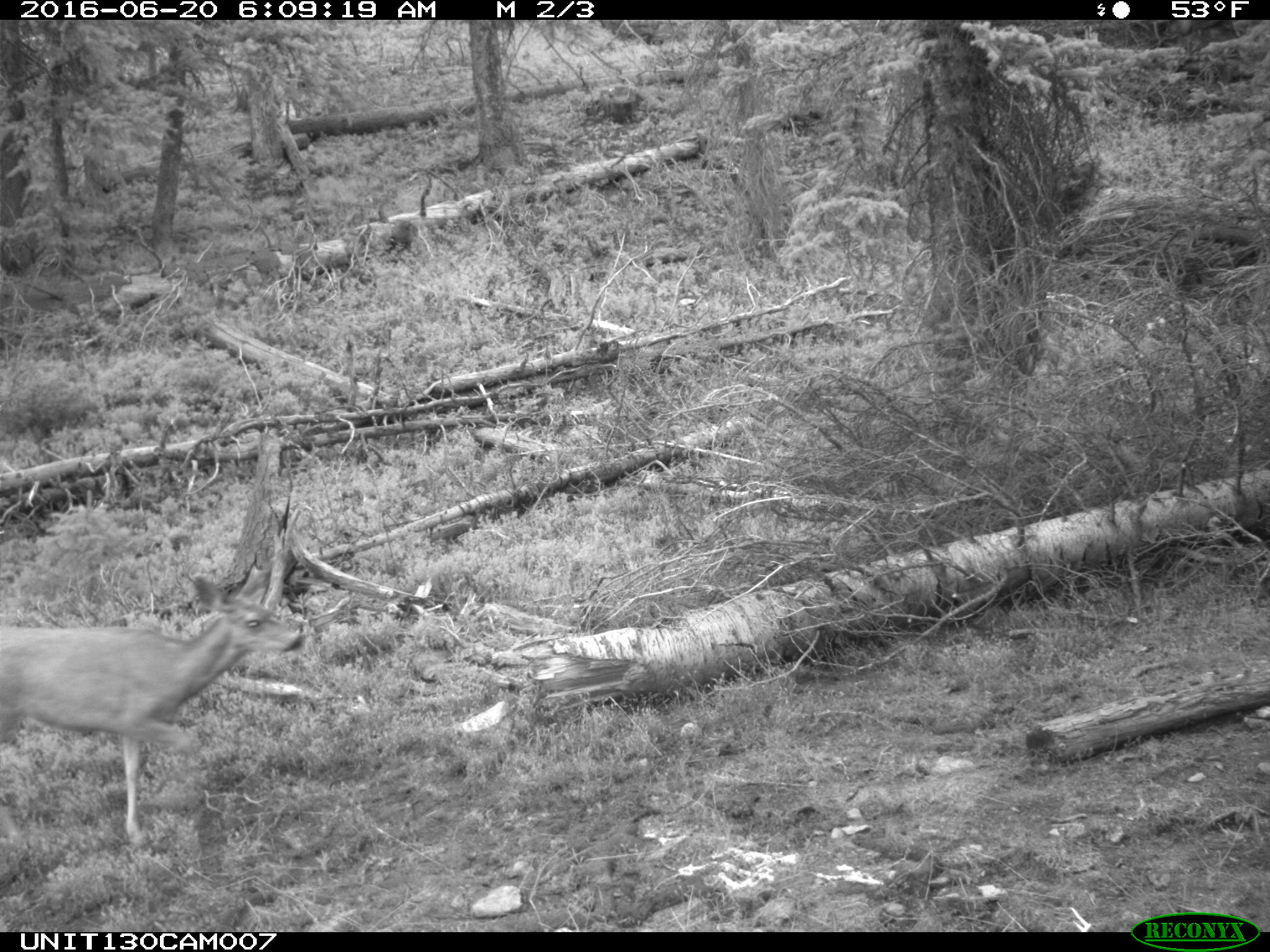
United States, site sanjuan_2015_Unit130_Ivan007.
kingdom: Animalia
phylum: Chordata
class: Mammalia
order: Artiodactyla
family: Cervidae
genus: Odocoileus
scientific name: Odocoileus hemionus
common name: mule deer